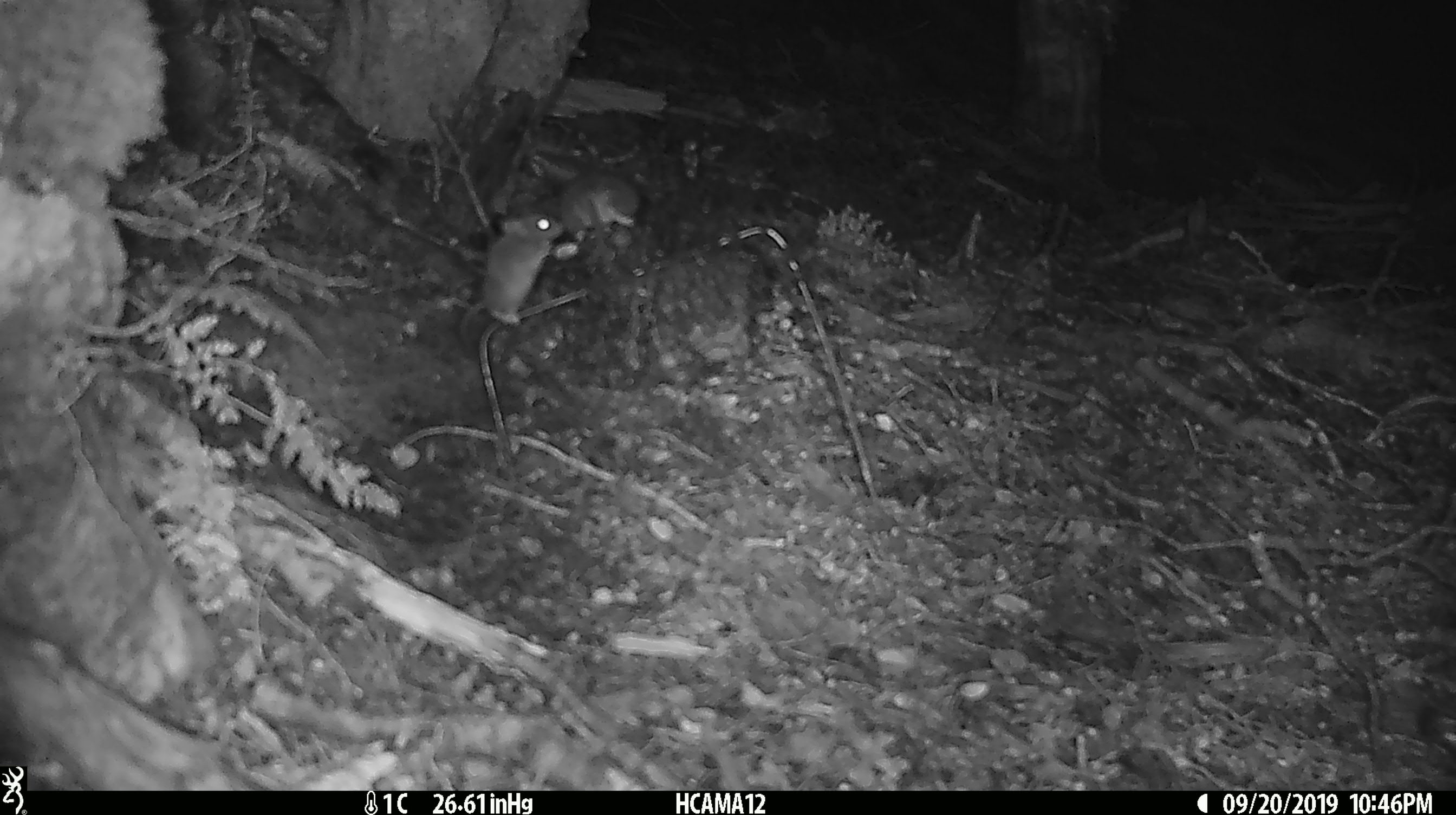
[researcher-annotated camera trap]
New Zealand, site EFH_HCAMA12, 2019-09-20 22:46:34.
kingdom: Animalia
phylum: Chordata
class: Mammalia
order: Rodentia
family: Muridae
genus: Mus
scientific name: Mus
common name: mouse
Mouse (Mus).